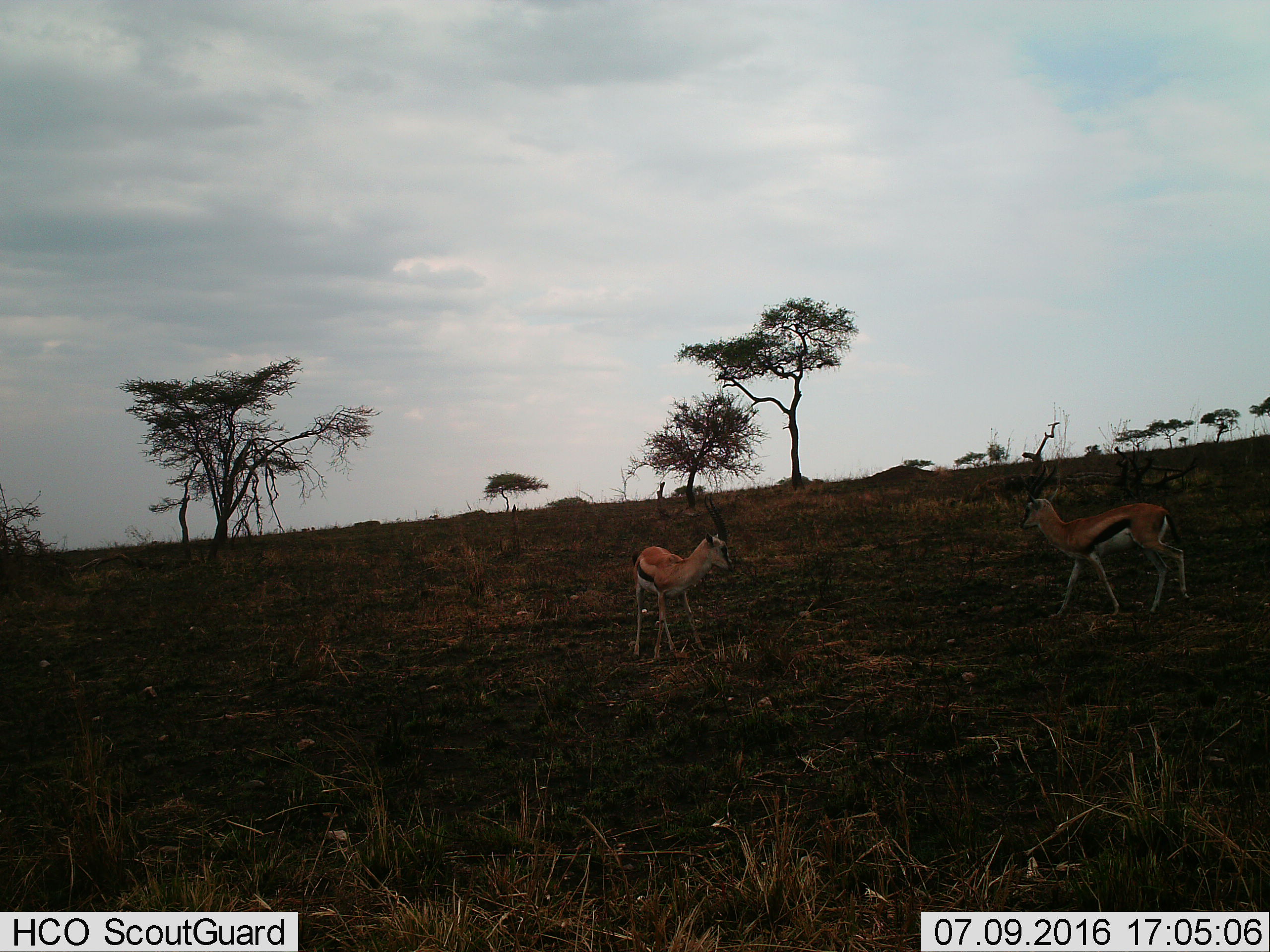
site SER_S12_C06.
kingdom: Animalia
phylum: Chordata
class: Mammalia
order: Artiodactyla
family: Bovidae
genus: Eudorcas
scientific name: Eudorcas thomsonii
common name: thomson's gazelle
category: gazellethomsons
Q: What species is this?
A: Gazellethomsons (thomson's gazelle) (Eudorcas thomsonii).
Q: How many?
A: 2.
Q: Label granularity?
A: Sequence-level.